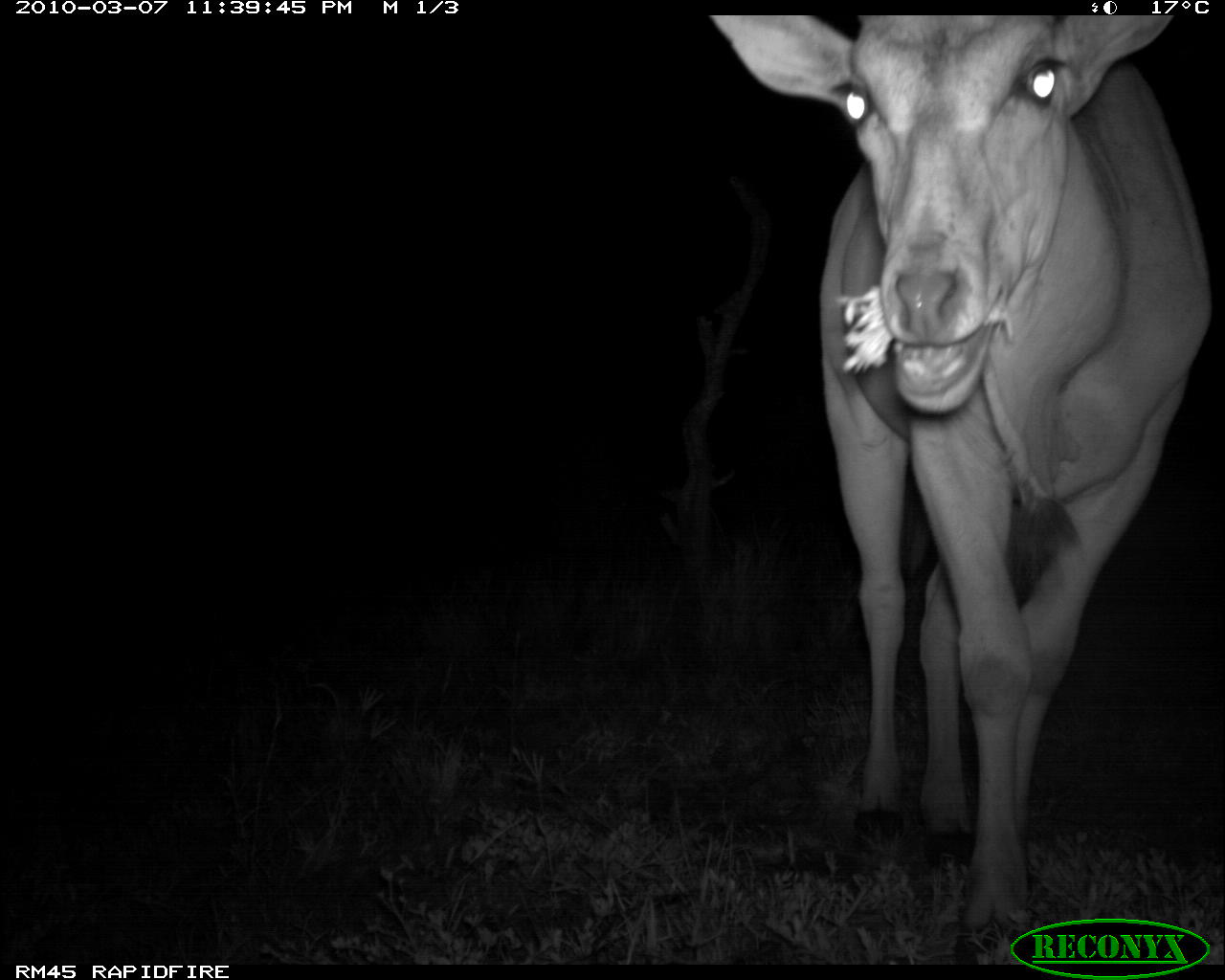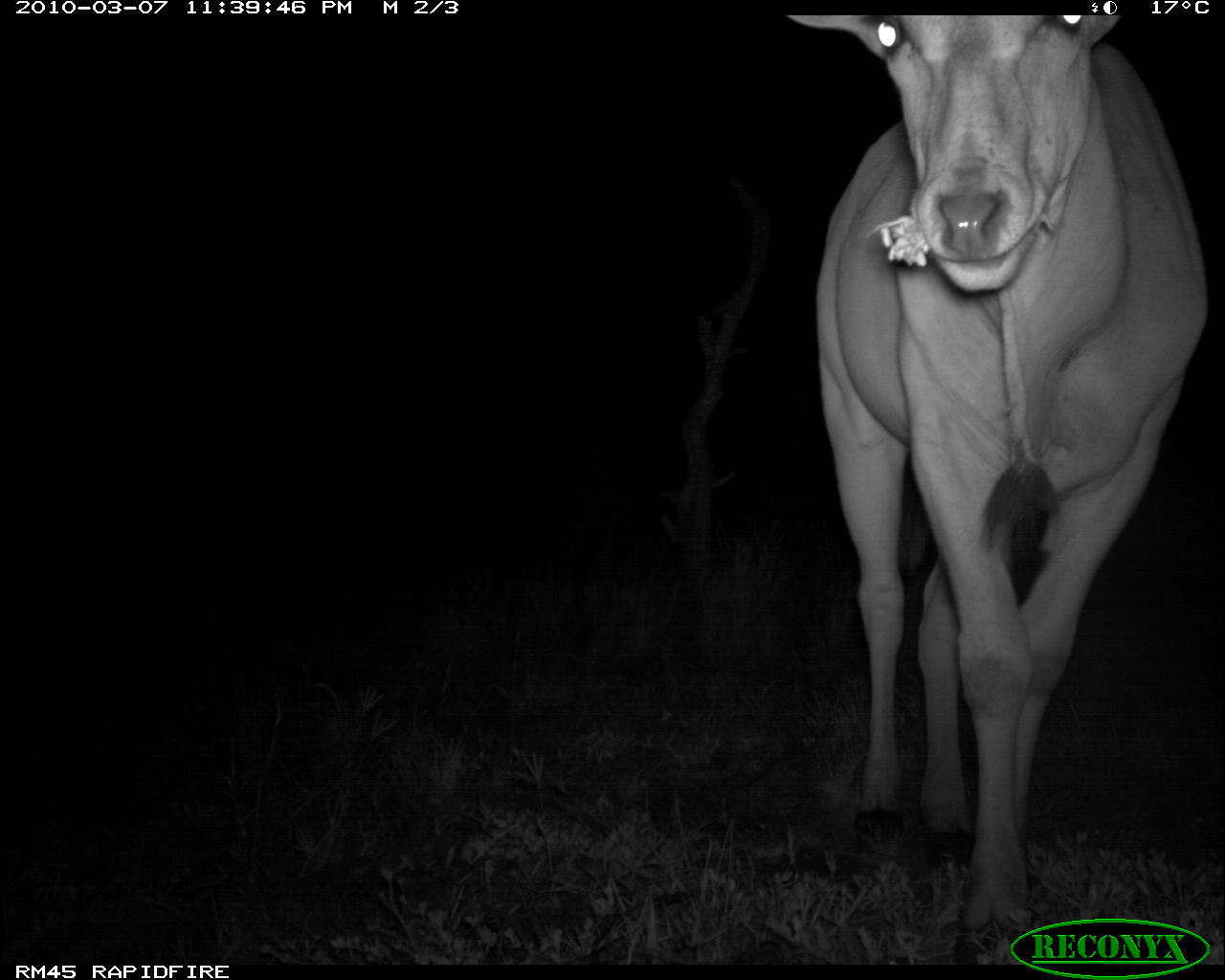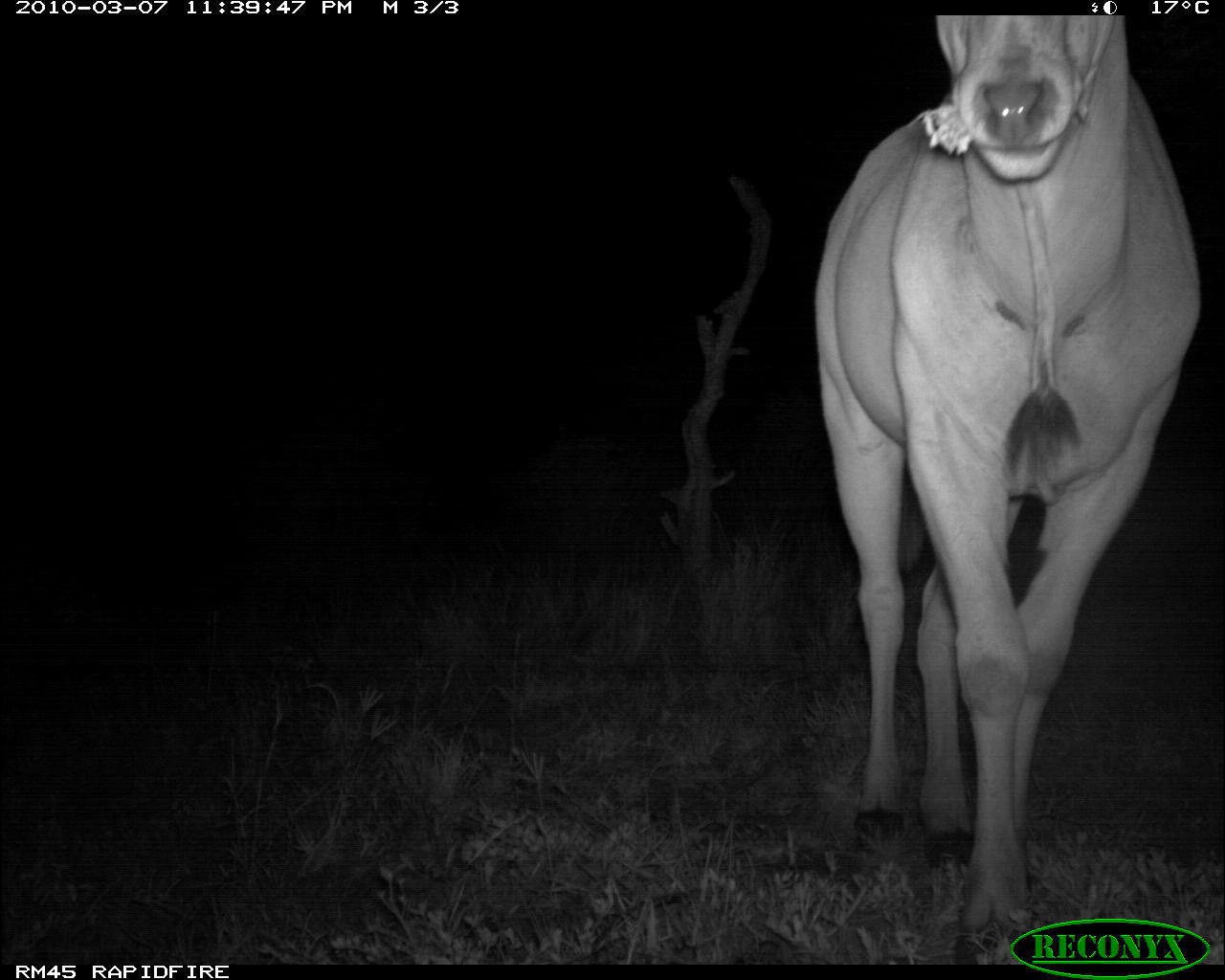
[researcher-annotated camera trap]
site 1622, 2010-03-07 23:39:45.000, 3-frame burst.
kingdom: Animalia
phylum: Chordata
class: Mammalia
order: Artiodactyla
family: Bovidae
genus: Tragelaphus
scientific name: Tragelaphus oryx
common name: eland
Tragelaphus oryx (eland), count 1.